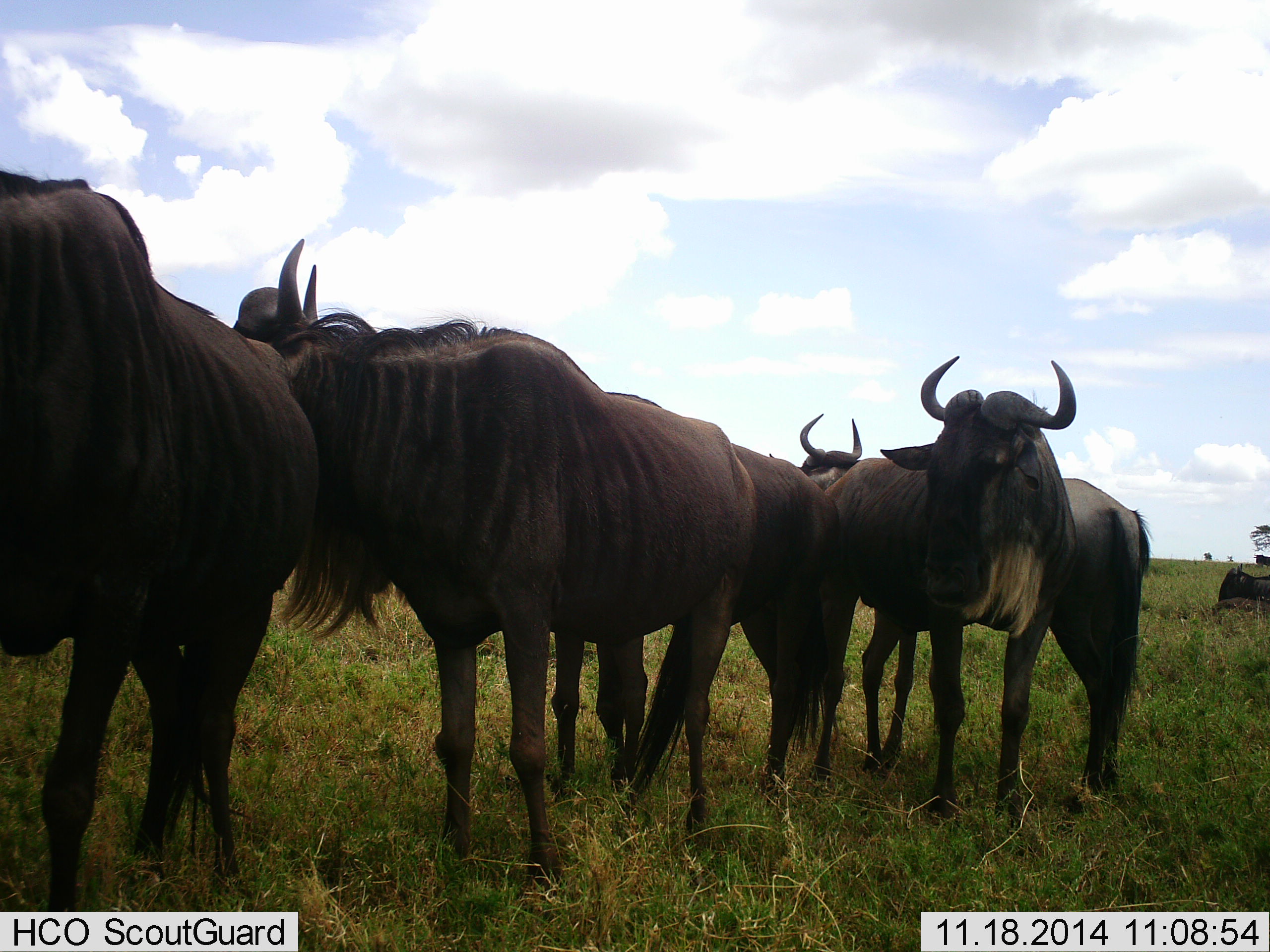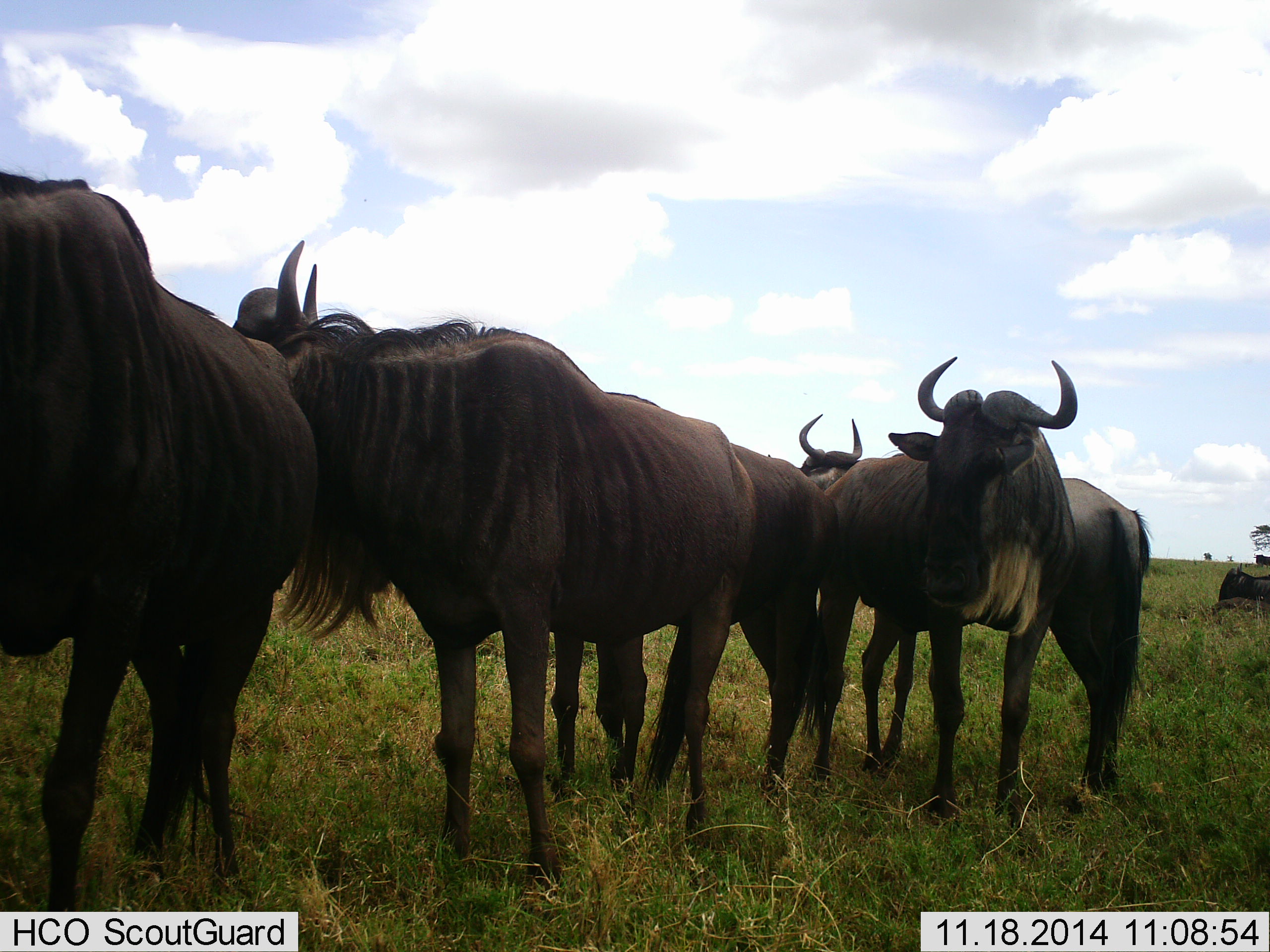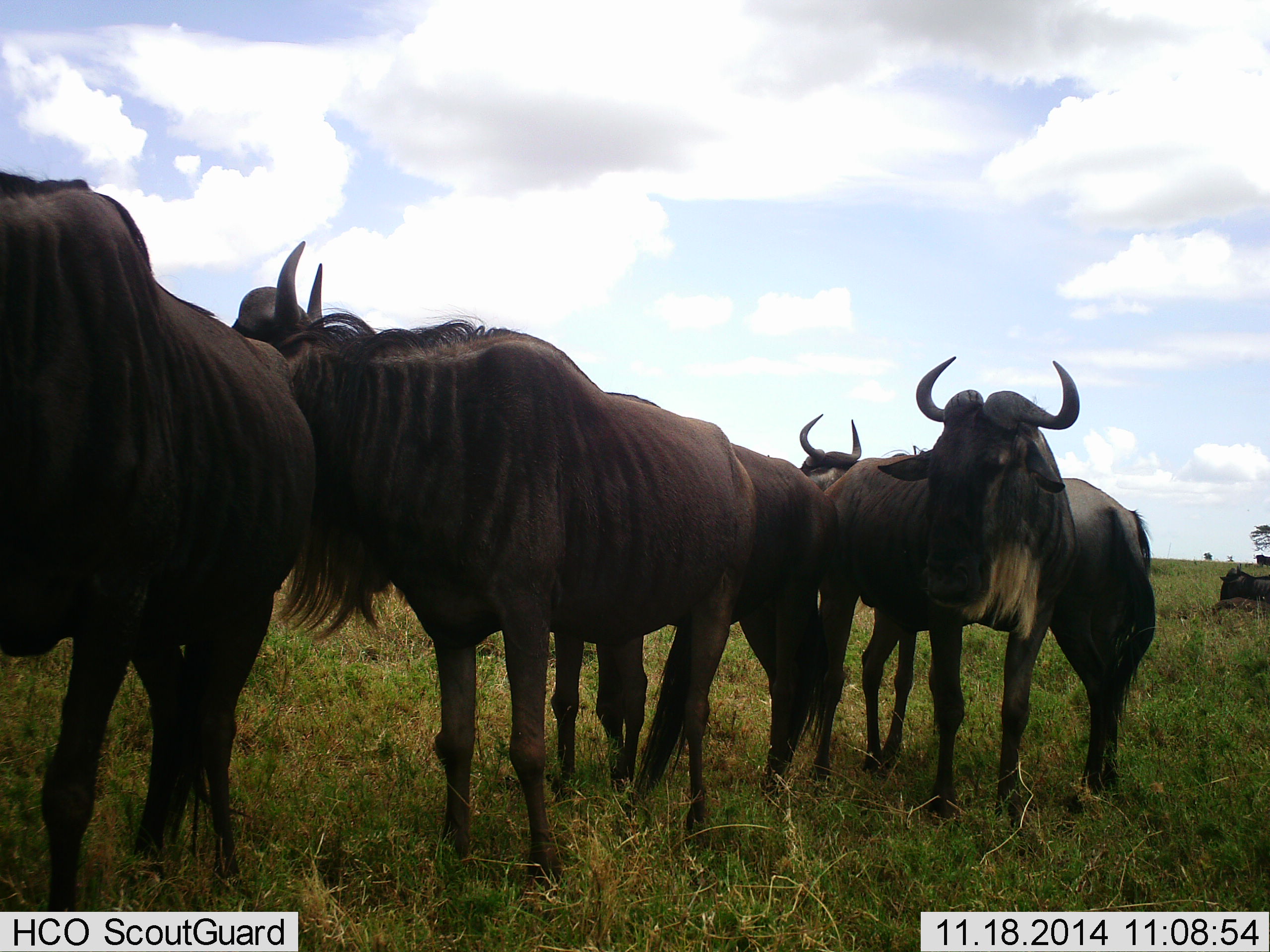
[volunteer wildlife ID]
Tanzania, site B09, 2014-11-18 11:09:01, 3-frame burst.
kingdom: Animalia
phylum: Chordata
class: Mammalia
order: Artiodactyla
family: Bovidae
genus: Connochaetes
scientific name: Connochaetes taurinus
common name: blue wildebeest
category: wildebeest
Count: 5.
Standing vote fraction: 90%.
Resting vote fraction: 40%.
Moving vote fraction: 20%.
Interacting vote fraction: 0%.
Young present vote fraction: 0%.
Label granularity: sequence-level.